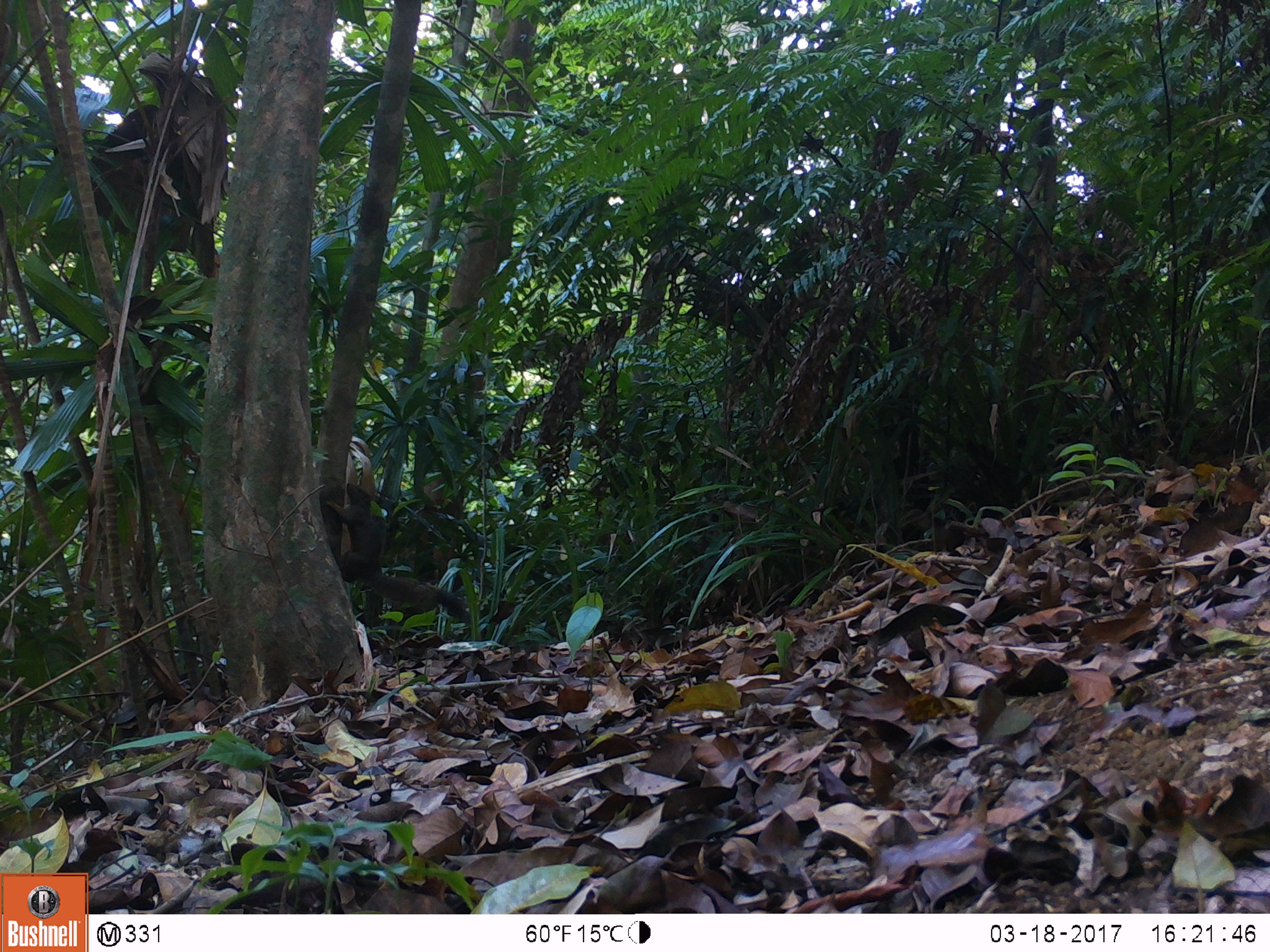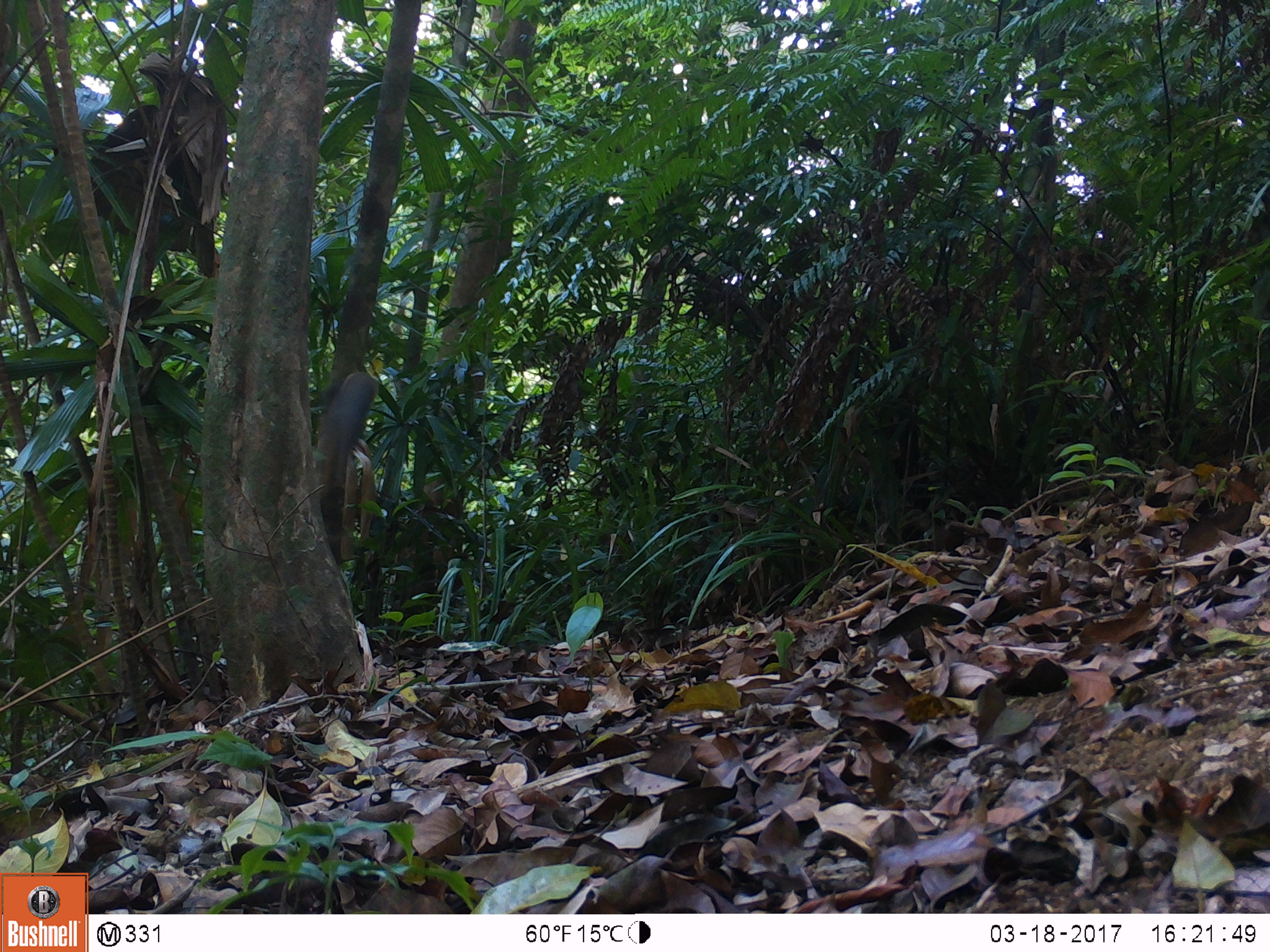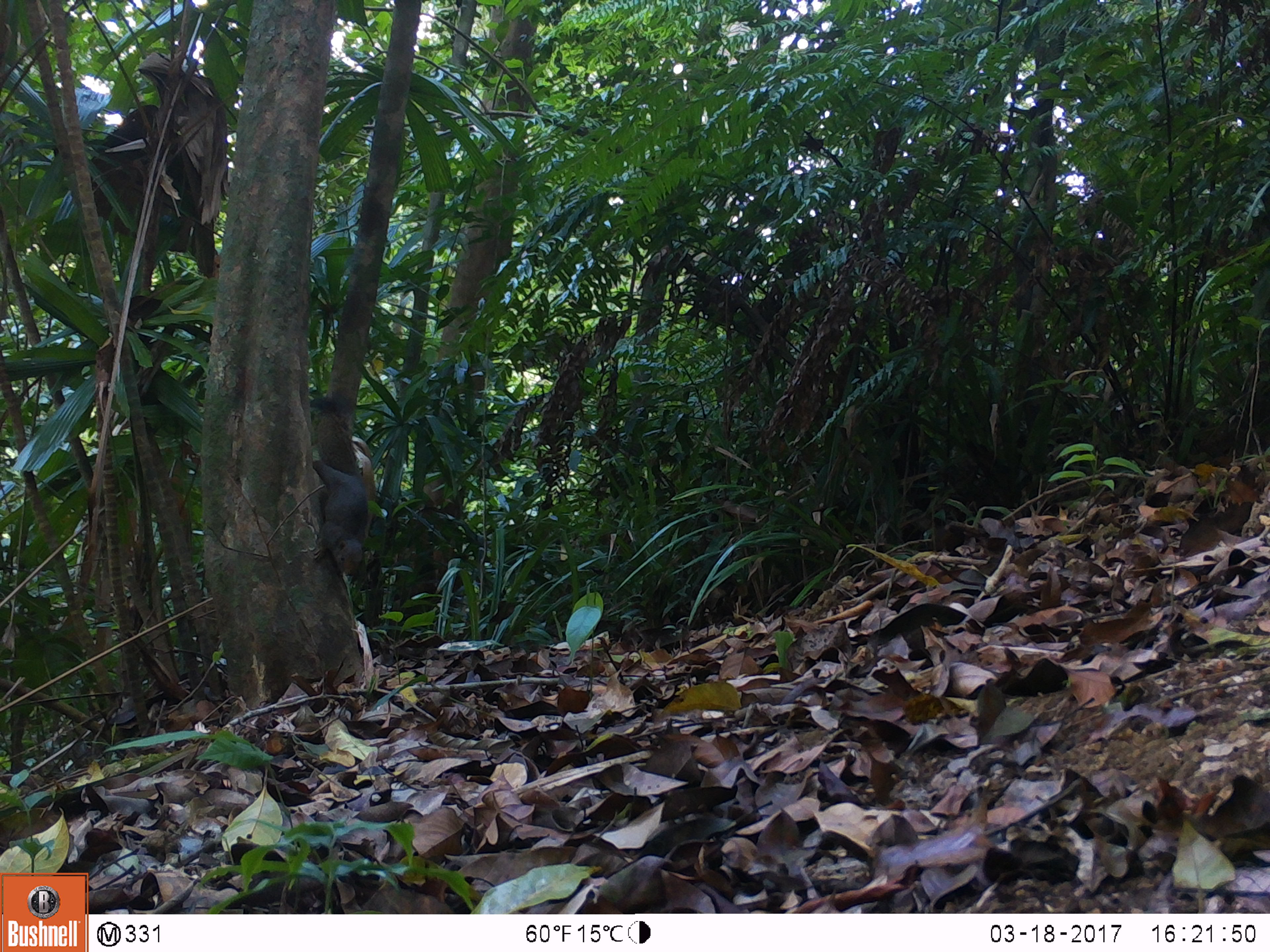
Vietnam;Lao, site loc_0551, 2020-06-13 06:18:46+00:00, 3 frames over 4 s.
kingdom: Animalia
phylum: Chordata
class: Mammalia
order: Rodentia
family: Sciuridae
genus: Callosciurus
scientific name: Callosciurus erythraeus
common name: pallas's squirrel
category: pallass squirrel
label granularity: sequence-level